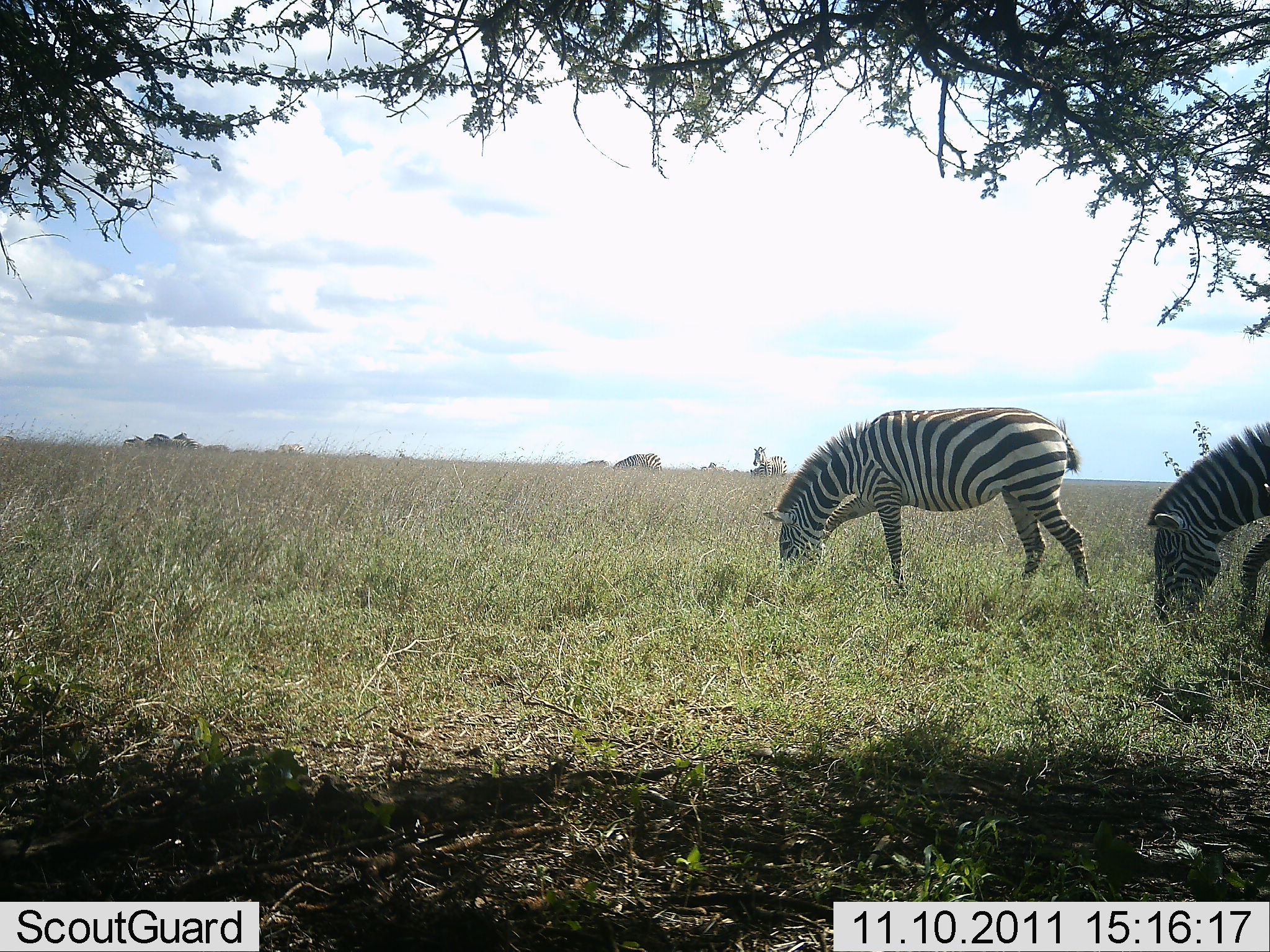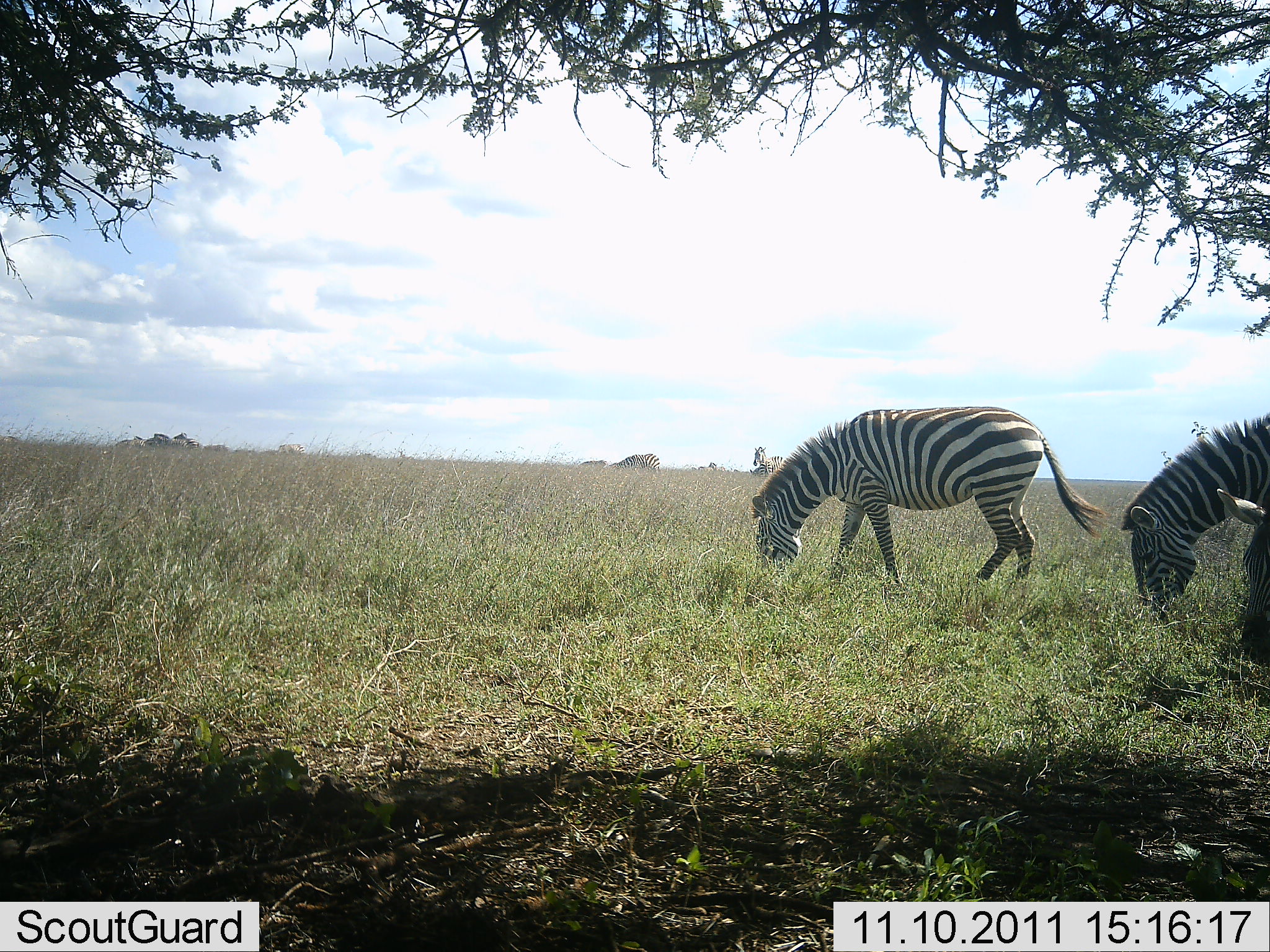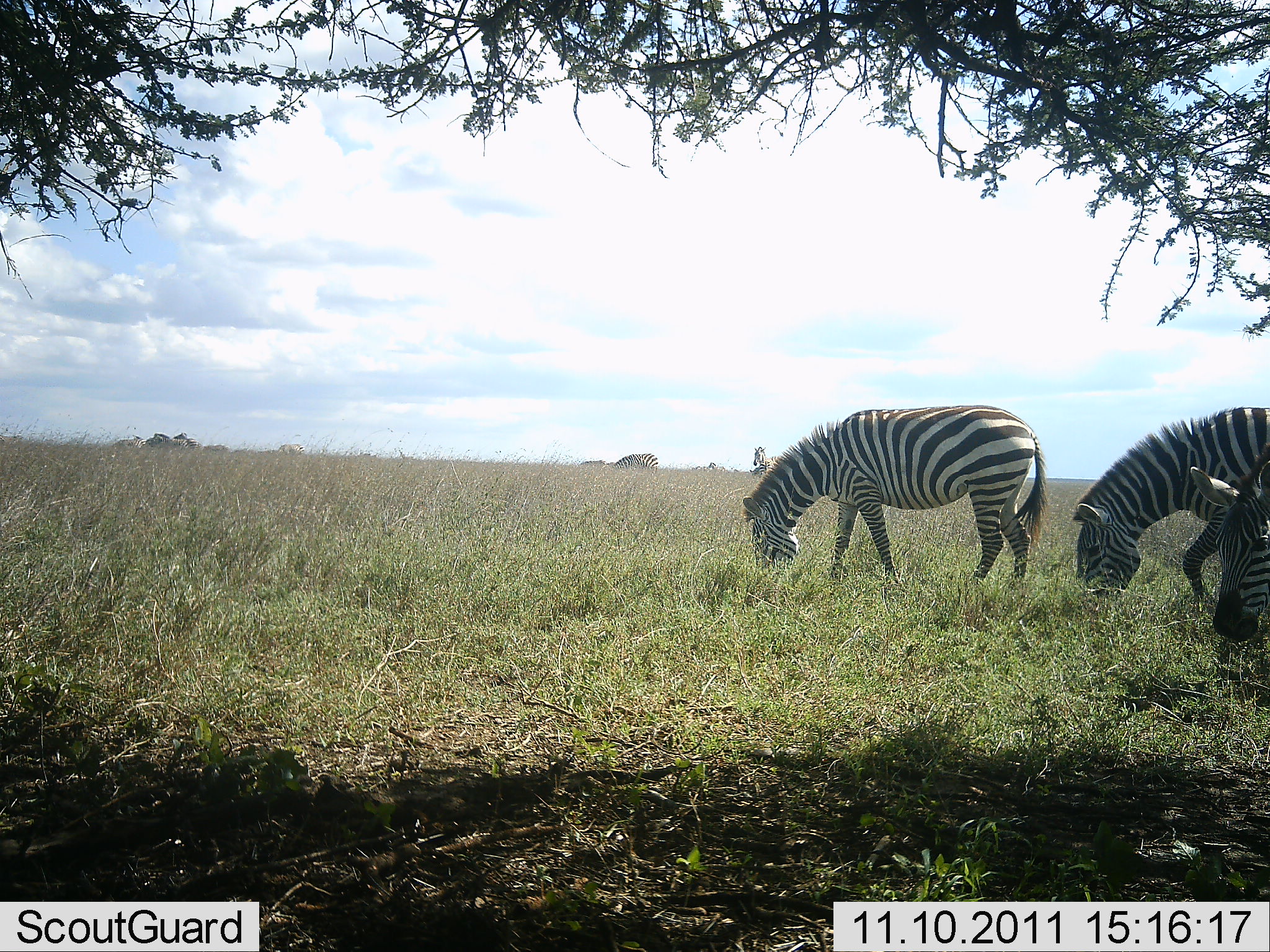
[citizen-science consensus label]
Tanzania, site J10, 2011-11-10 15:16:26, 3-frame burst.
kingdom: Animalia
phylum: Chordata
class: Mammalia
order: Perissodactyla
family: Equidae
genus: Equus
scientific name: Equus quagga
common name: plains zebra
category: zebra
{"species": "zebra (plains zebra) (Equus quagga)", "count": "4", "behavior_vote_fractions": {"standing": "36%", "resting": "0%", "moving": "21%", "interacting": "0%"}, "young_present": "0%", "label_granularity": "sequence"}